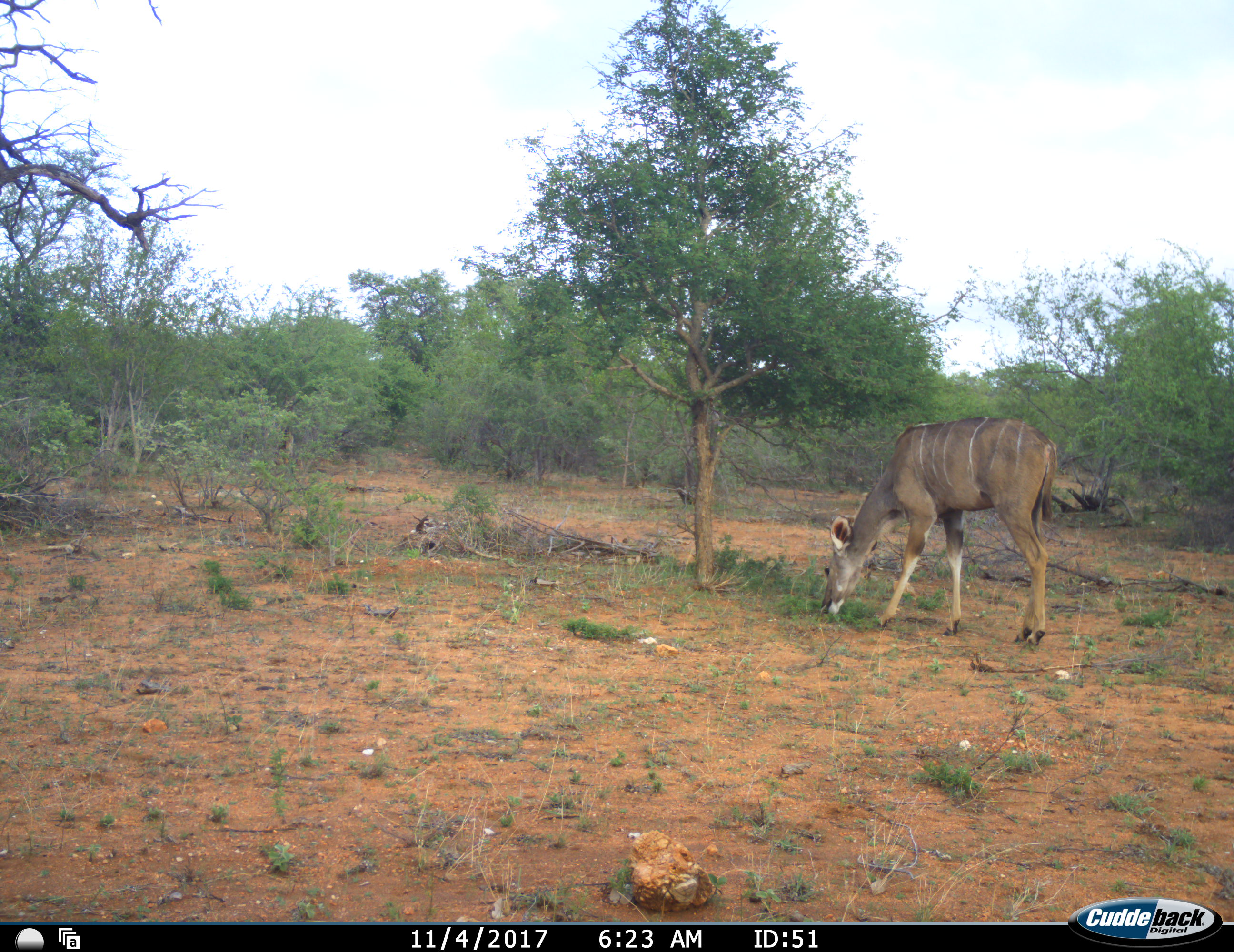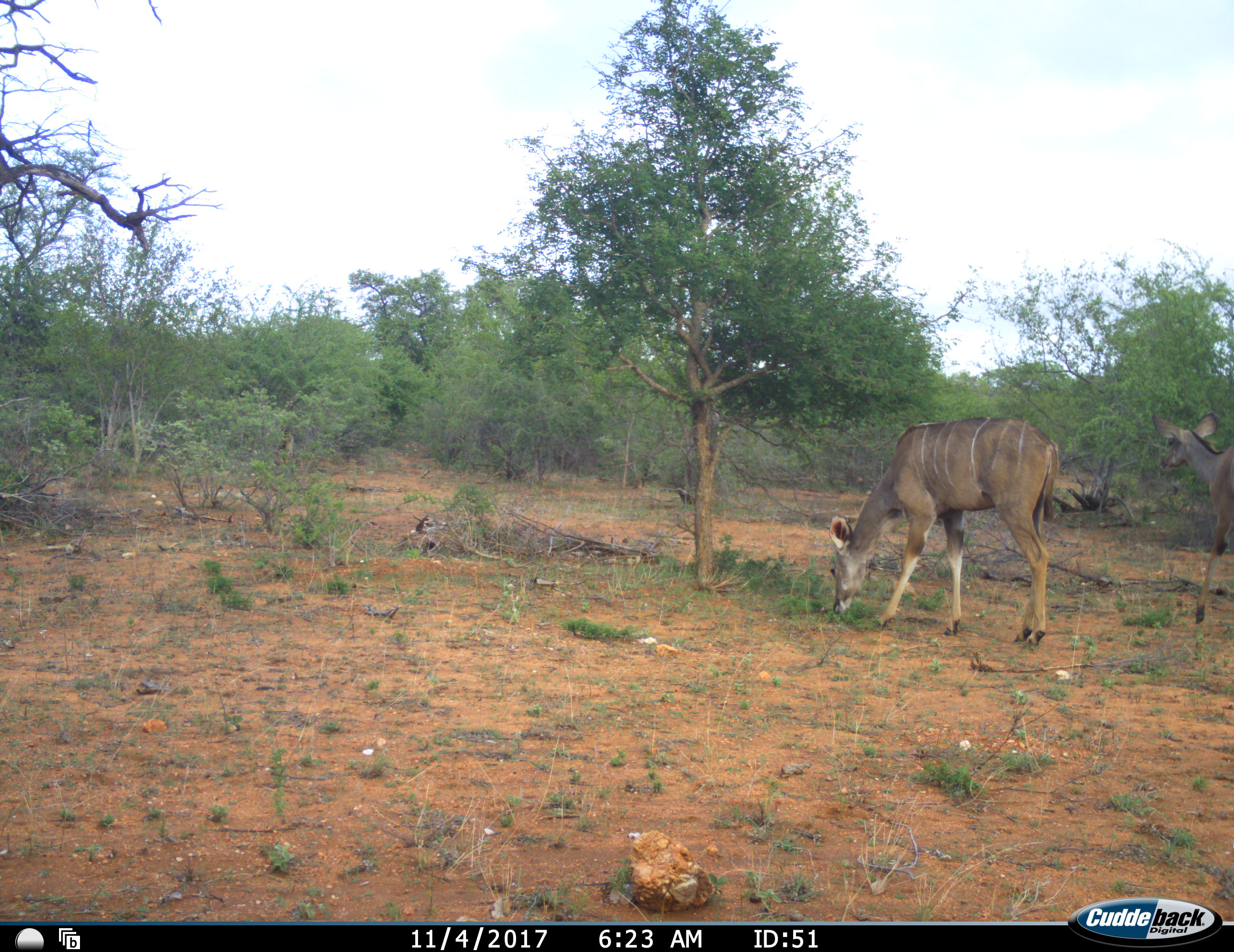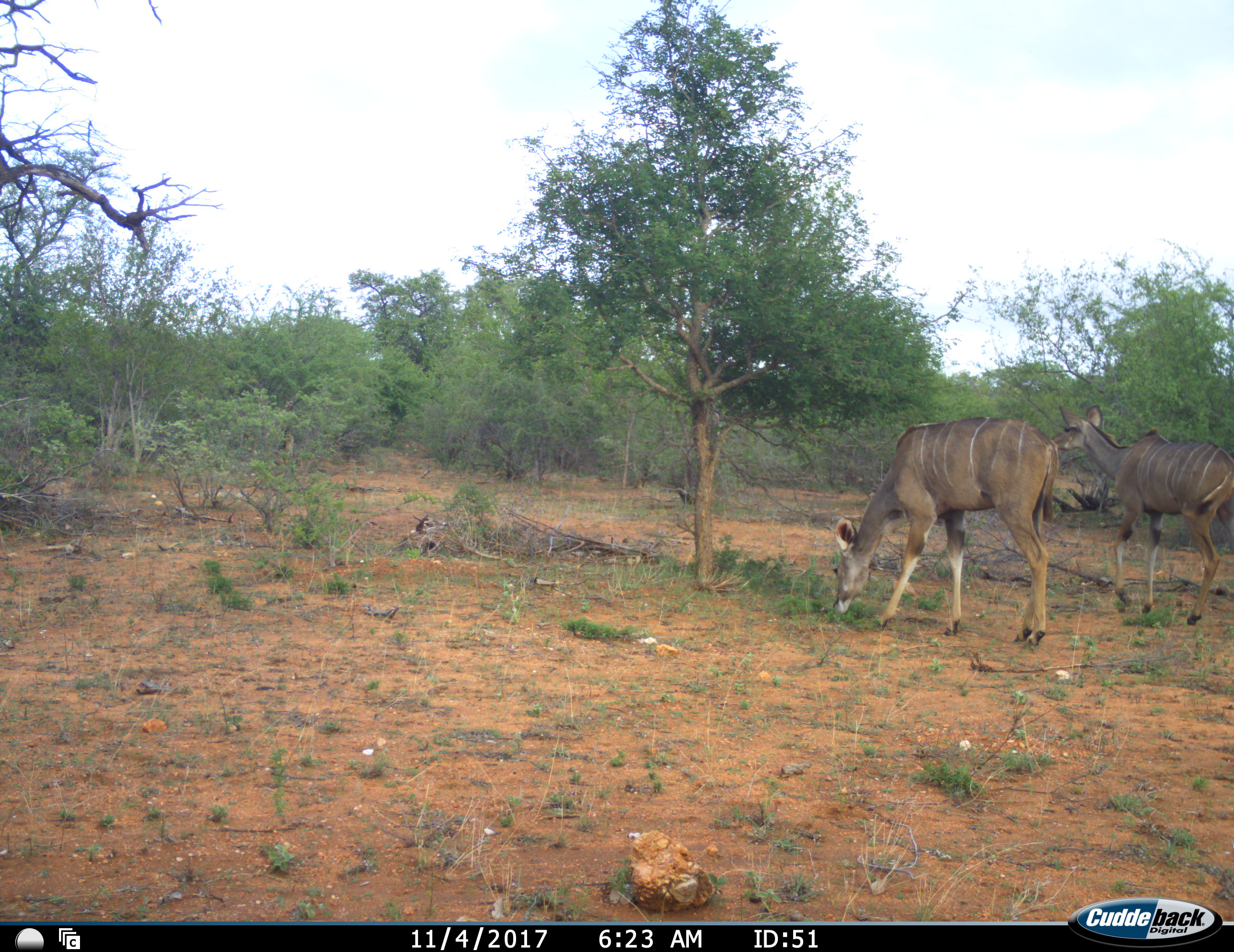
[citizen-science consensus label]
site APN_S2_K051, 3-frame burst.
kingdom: Animalia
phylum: Chordata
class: Mammalia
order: Artiodactyla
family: Bovidae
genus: Tragelaphus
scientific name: Tragelaphus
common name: kudu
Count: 2.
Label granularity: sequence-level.